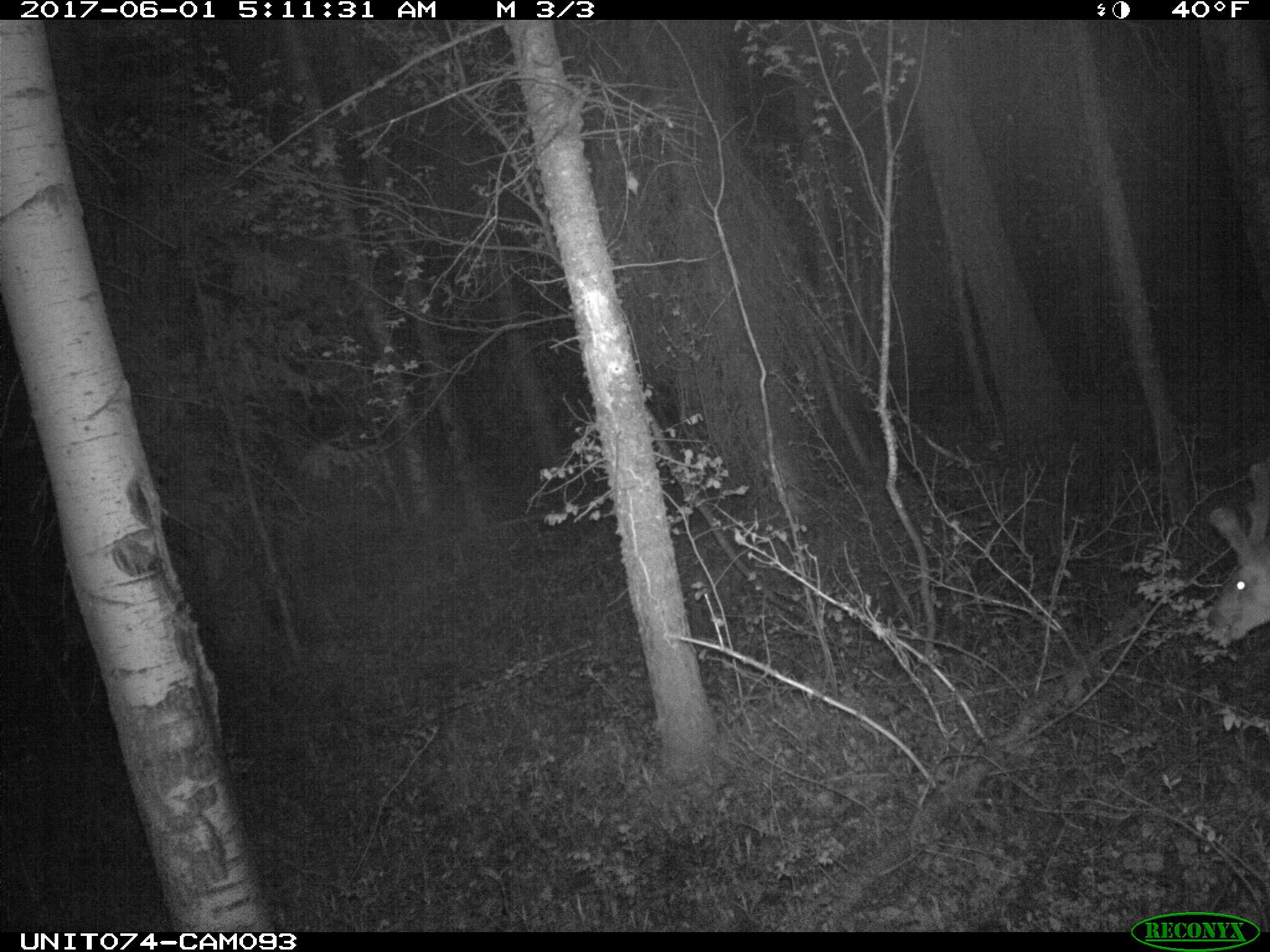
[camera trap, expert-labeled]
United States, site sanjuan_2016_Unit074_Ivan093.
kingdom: Animalia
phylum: Chordata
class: Mammalia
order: Artiodactyla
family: Cervidae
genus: Odocoileus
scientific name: Odocoileus hemionus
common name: mule deer